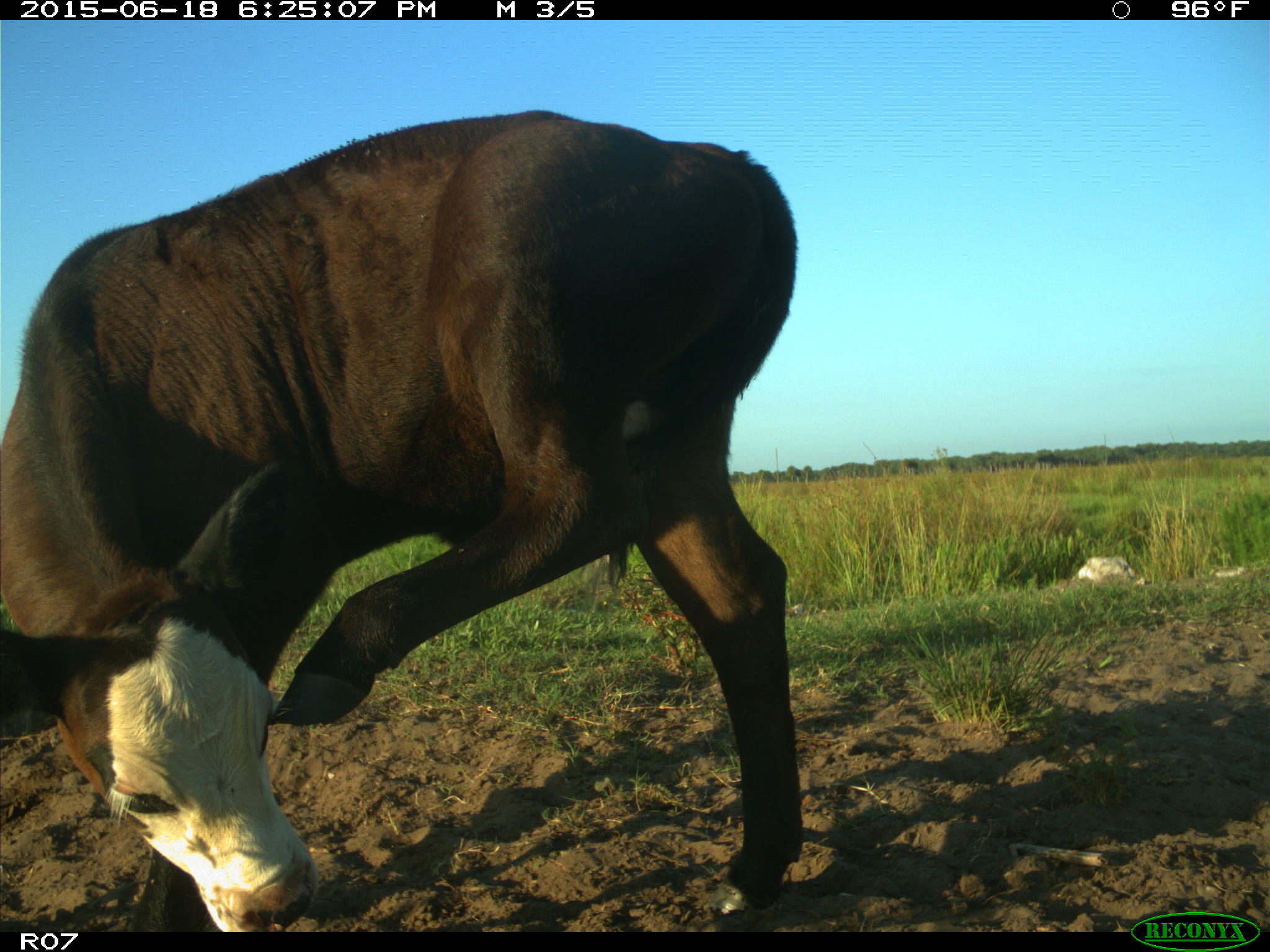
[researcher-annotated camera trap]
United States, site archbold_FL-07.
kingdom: Animalia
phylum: Chordata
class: Mammalia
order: Artiodactyla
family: Bovidae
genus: Bos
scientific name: Bos taurus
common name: domestic cow